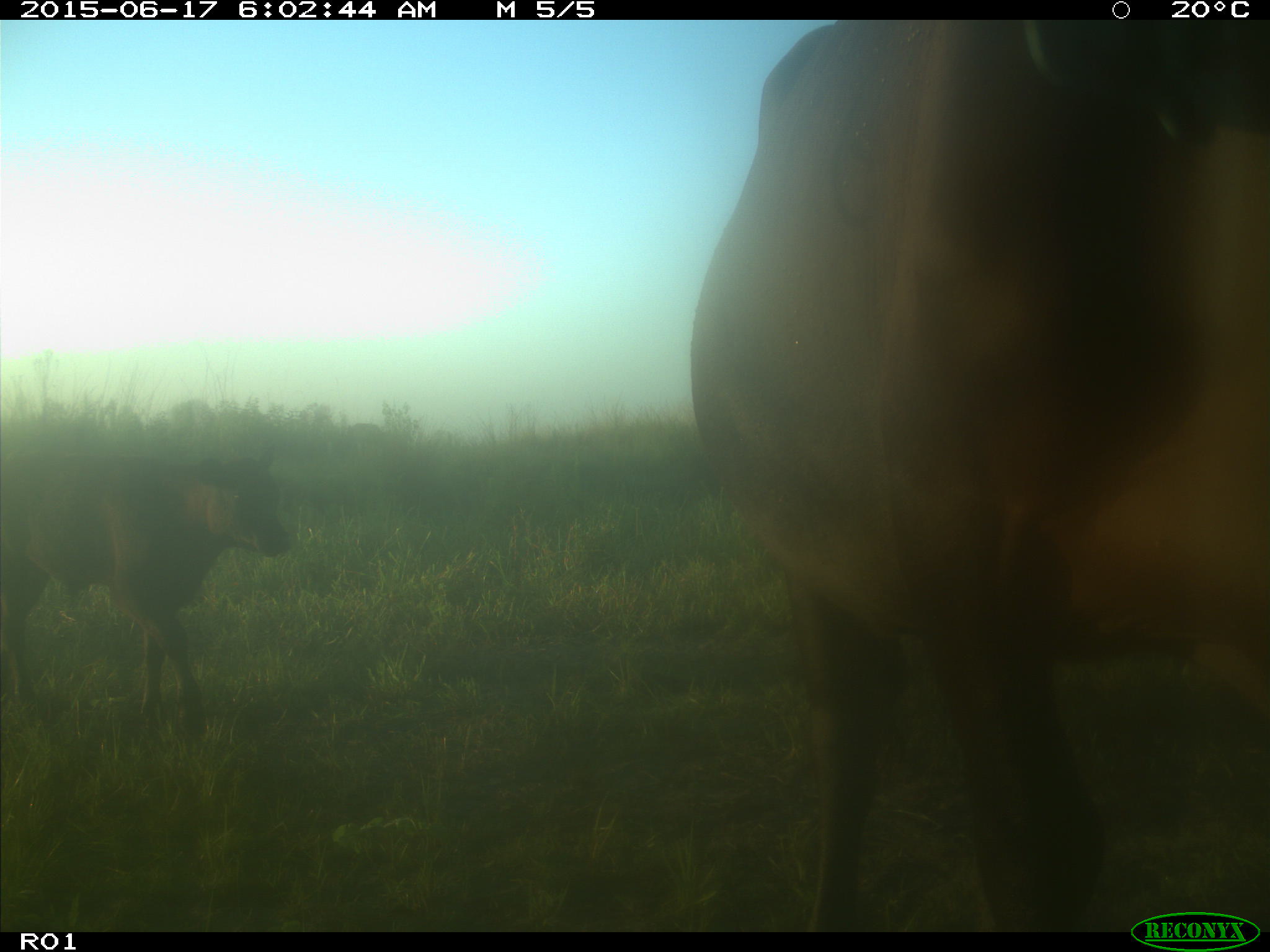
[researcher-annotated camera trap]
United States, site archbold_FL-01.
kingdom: Animalia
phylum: Chordata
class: Mammalia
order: Artiodactyla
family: Bovidae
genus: Bos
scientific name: Bos taurus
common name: domestic cow